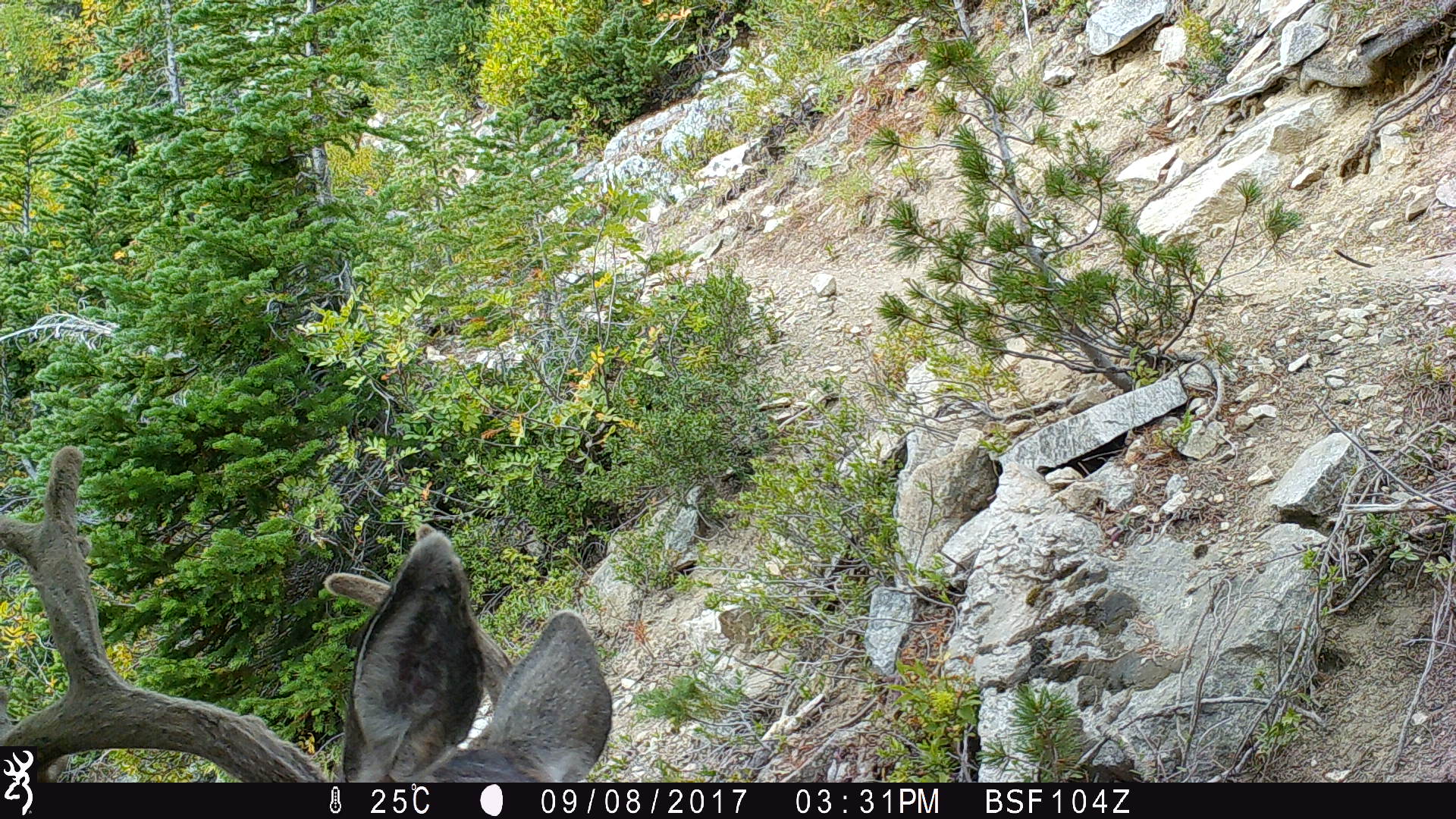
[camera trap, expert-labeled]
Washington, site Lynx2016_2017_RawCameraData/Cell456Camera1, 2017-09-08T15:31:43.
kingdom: Animalia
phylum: Chordata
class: Mammalia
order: Artiodactyla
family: Cervidae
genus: Odocoileus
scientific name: Odocoileus hemionus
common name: mule deer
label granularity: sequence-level